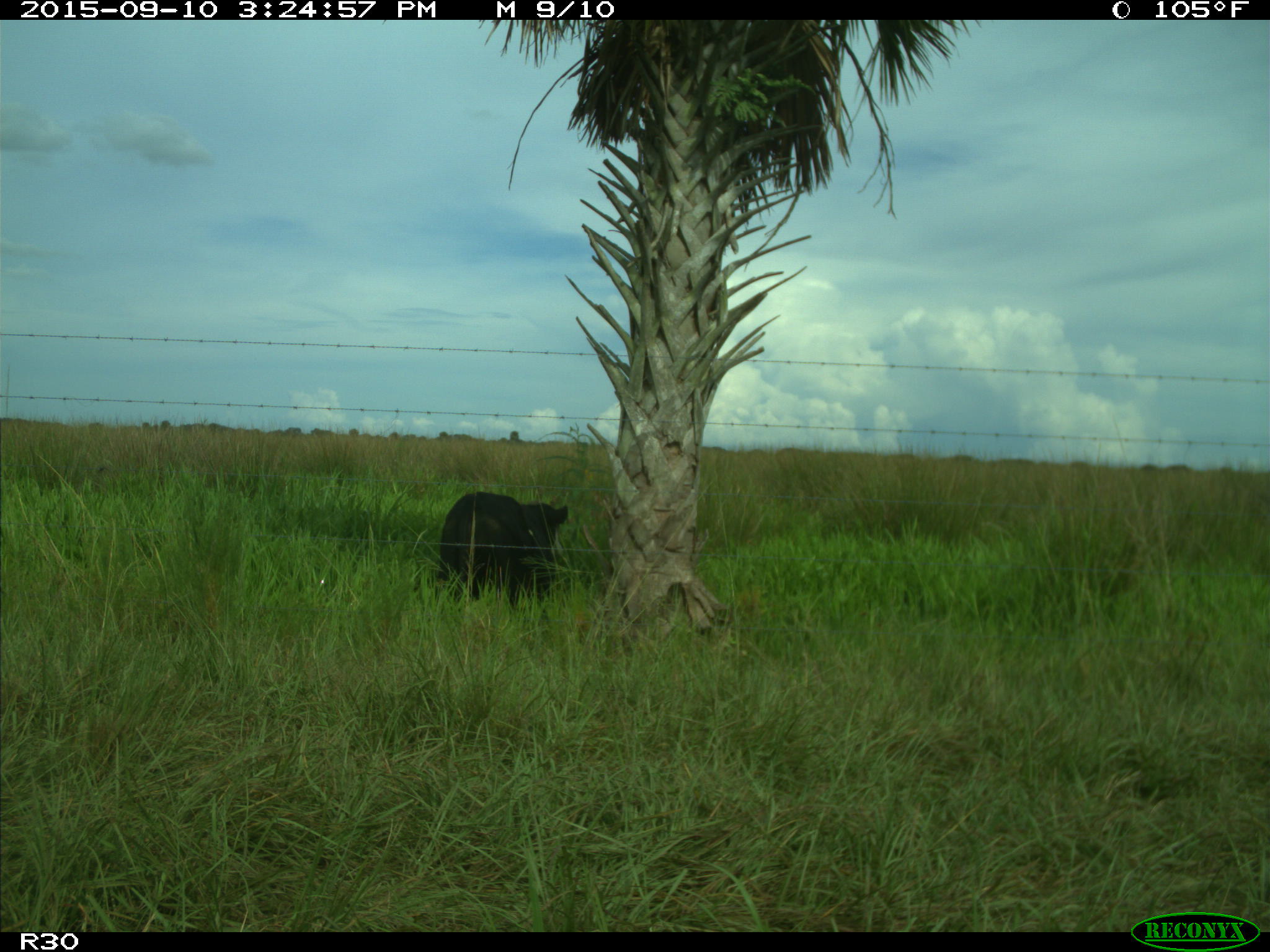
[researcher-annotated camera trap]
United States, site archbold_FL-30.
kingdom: Animalia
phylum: Chordata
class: Mammalia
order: Artiodactyla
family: Bovidae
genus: Bos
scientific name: Bos taurus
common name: domestic cow